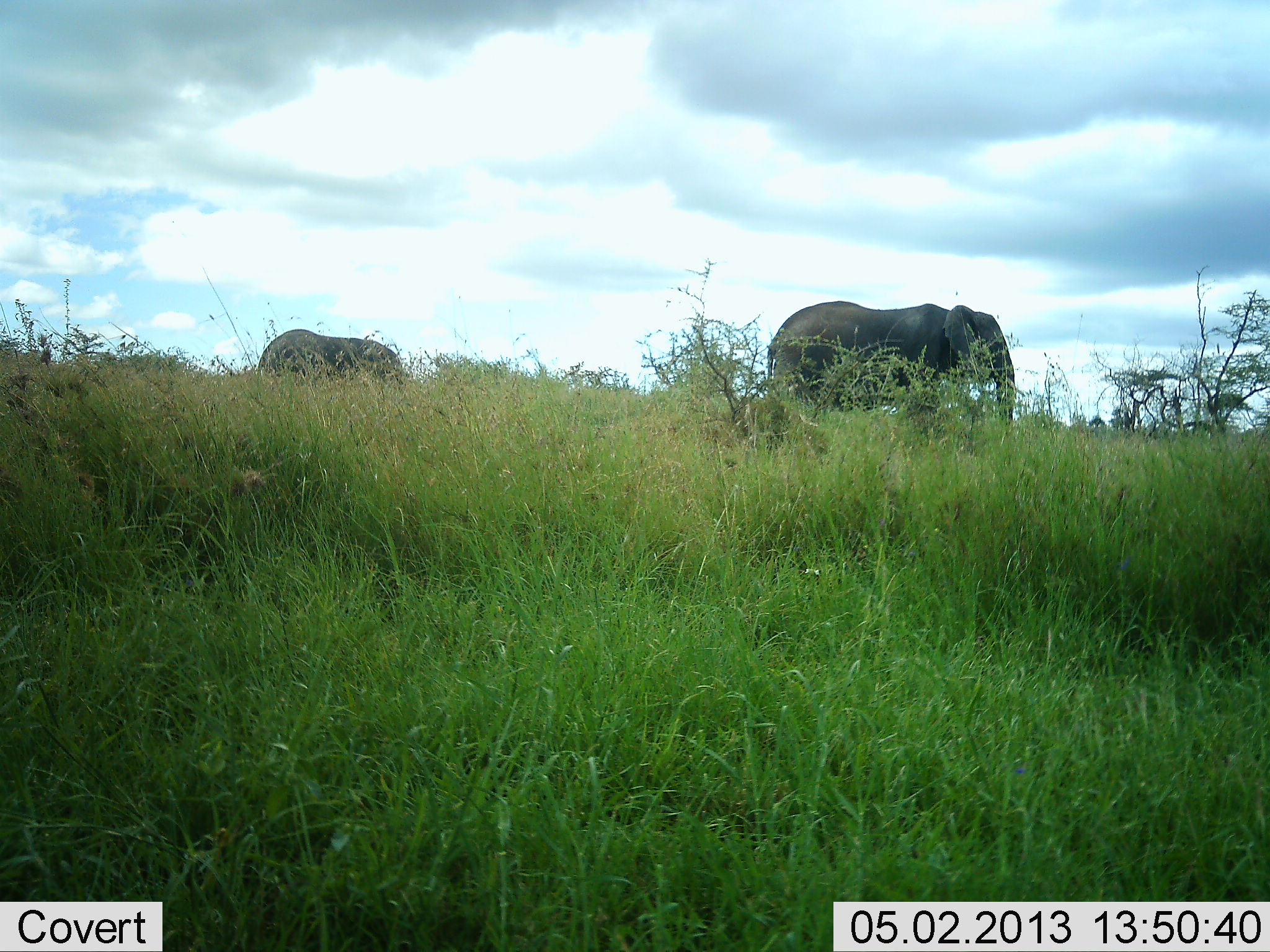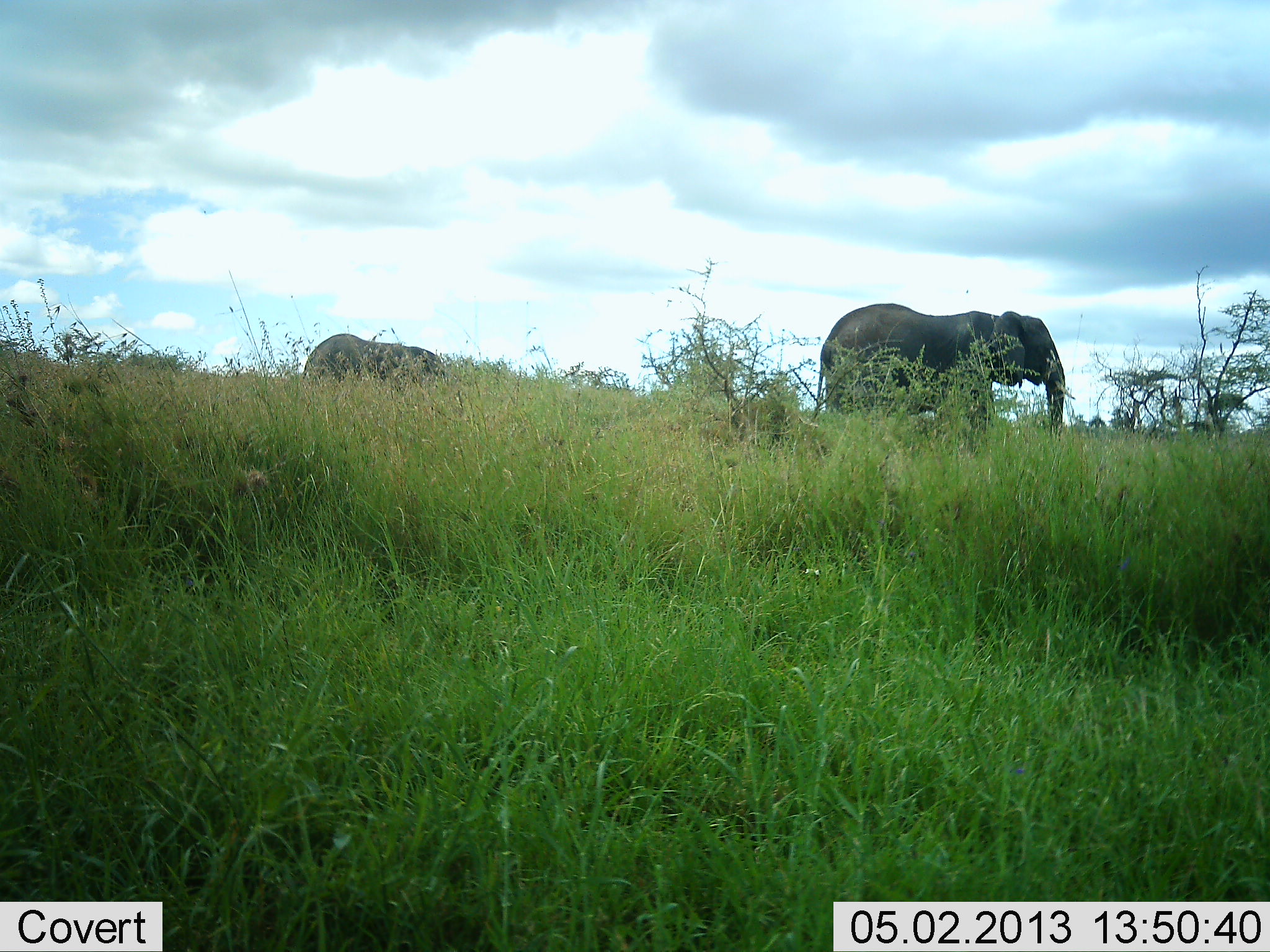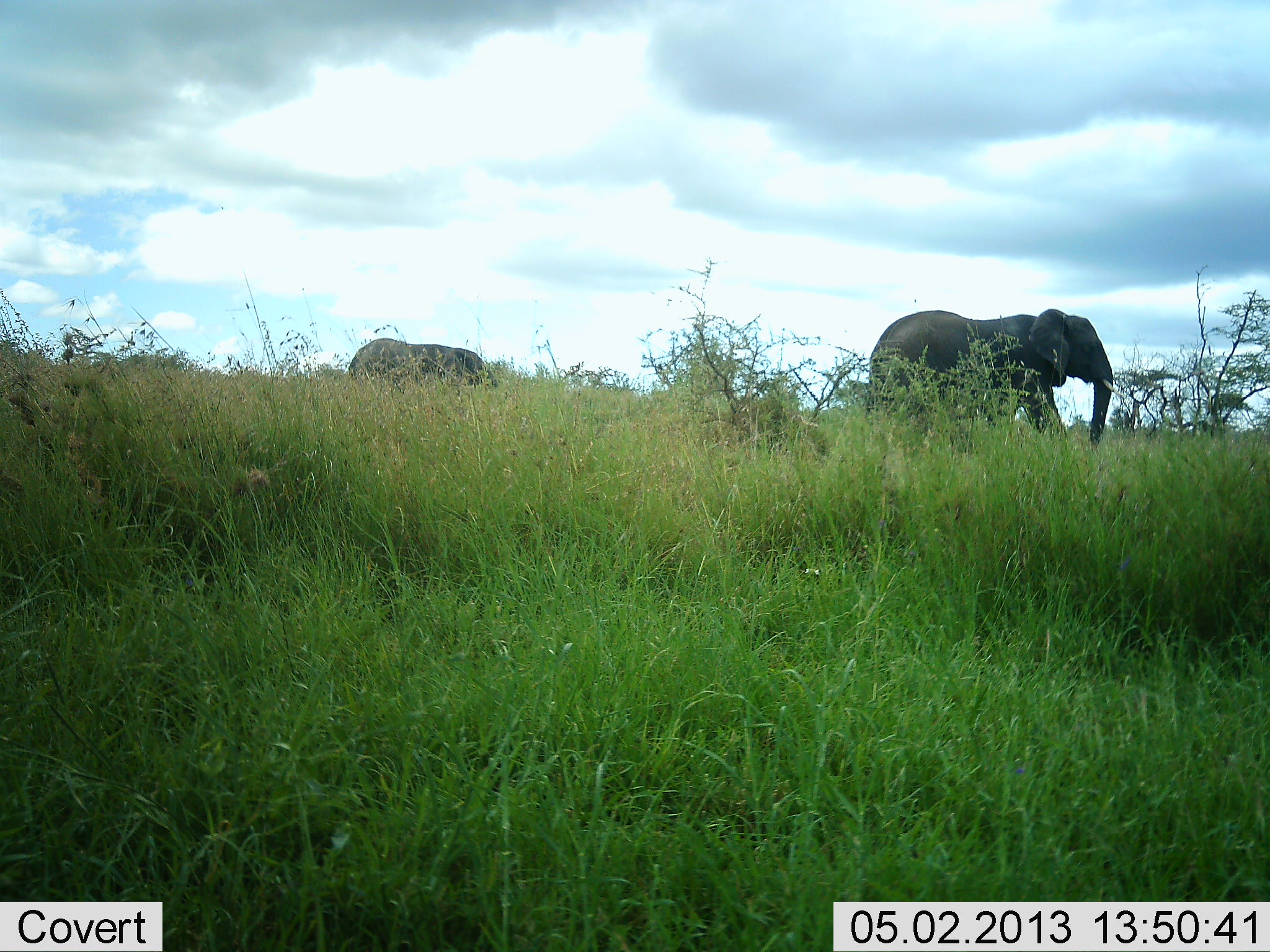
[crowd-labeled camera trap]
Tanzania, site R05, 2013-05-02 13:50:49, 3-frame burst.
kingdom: Animalia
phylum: Chordata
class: Mammalia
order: Proboscidea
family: Elephantidae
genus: Loxodonta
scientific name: Loxodonta africana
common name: african bush elephant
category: elephant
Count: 2.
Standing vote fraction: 22%.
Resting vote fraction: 0%.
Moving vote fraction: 83%.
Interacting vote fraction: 0%.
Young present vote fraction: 6%.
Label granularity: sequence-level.